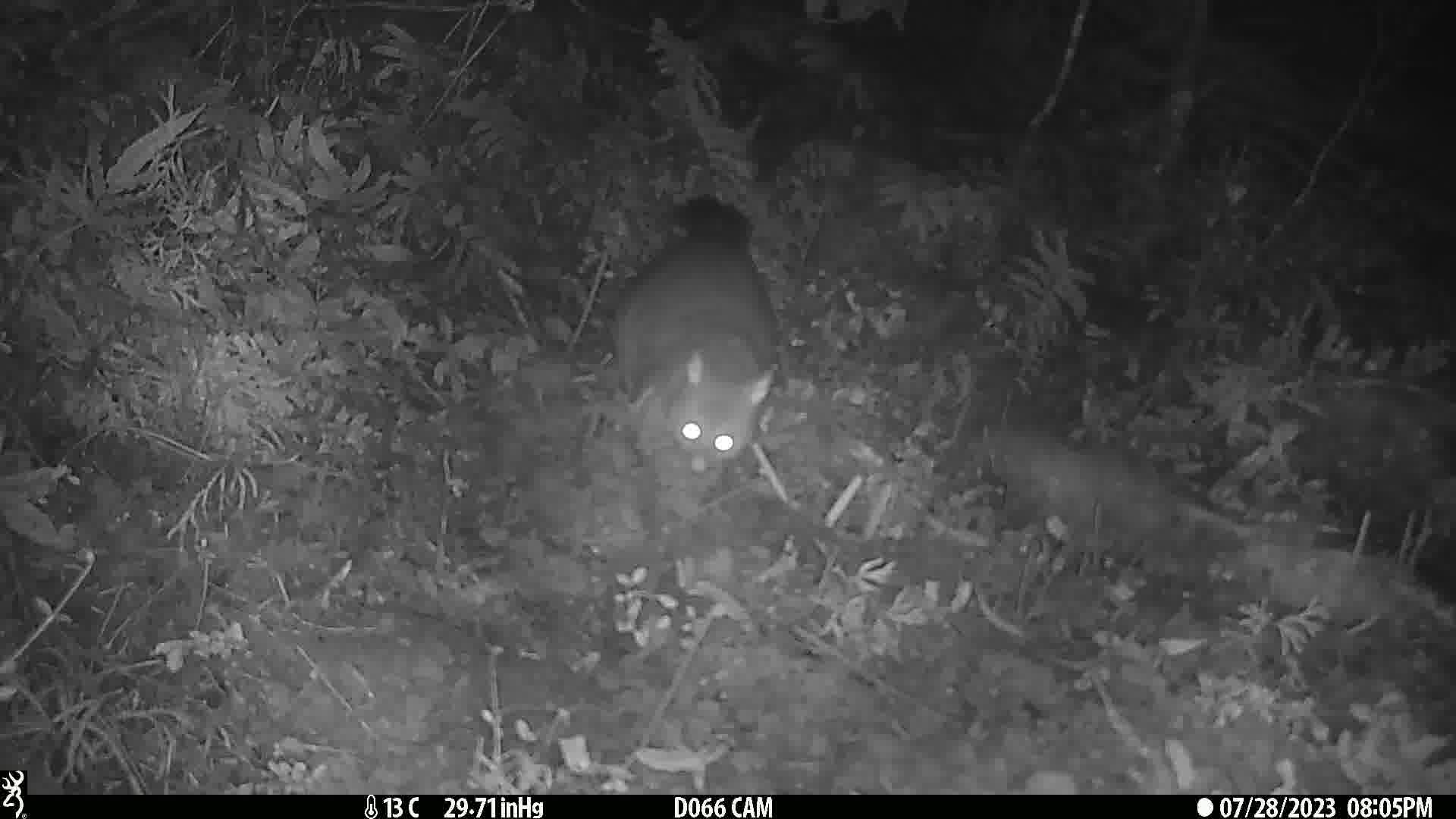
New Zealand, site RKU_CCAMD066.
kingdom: Animalia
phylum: Chordata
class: Mammalia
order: Diprotodontia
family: Phalangeridae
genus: Trichosurus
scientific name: Trichosurus vulpecula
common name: common brushtail possum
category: possum